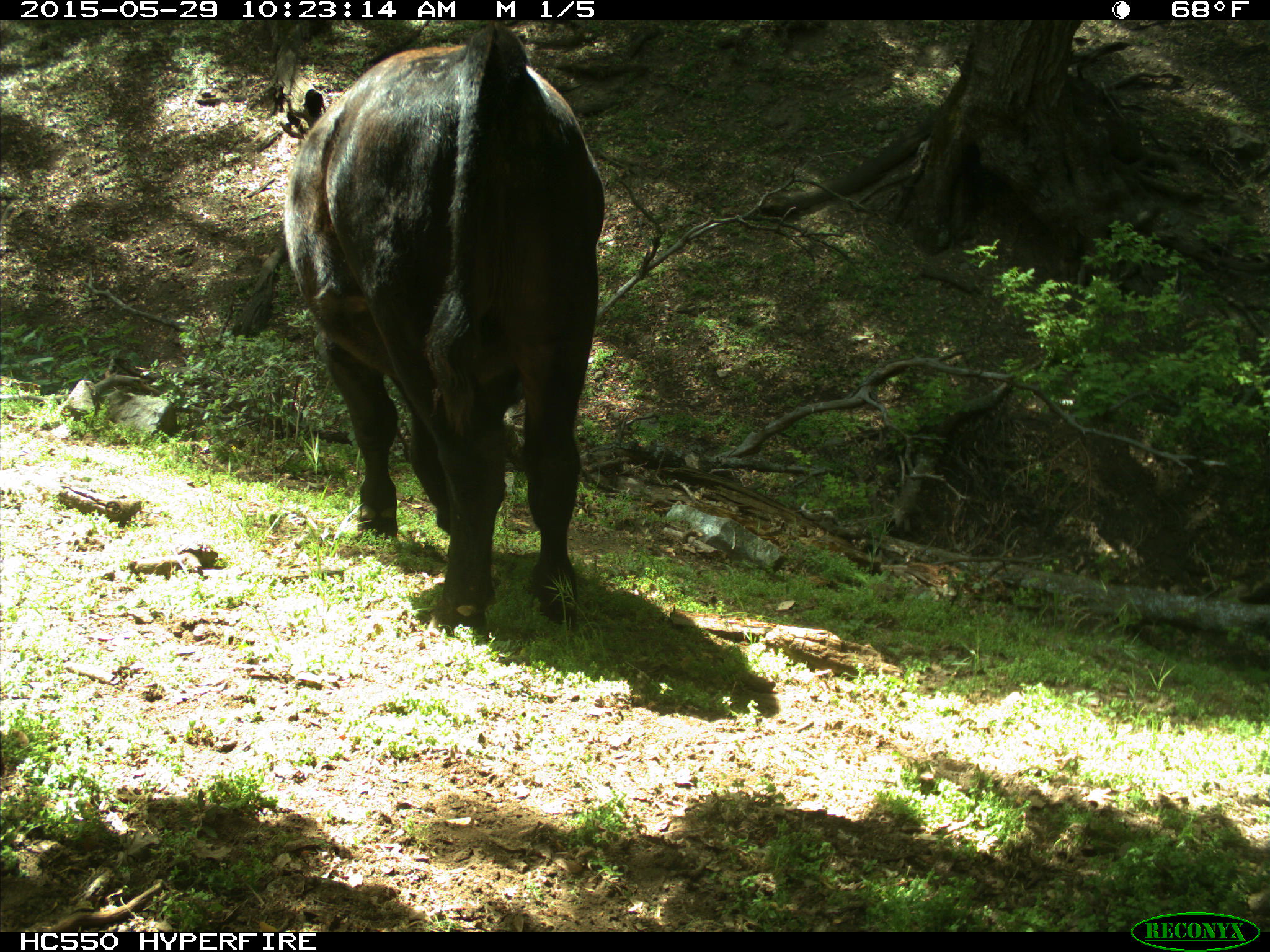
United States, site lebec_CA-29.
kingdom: Animalia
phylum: Chordata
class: Mammalia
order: Artiodactyla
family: Bovidae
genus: Bos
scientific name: Bos taurus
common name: domestic cow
Bos taurus (domestic cow).